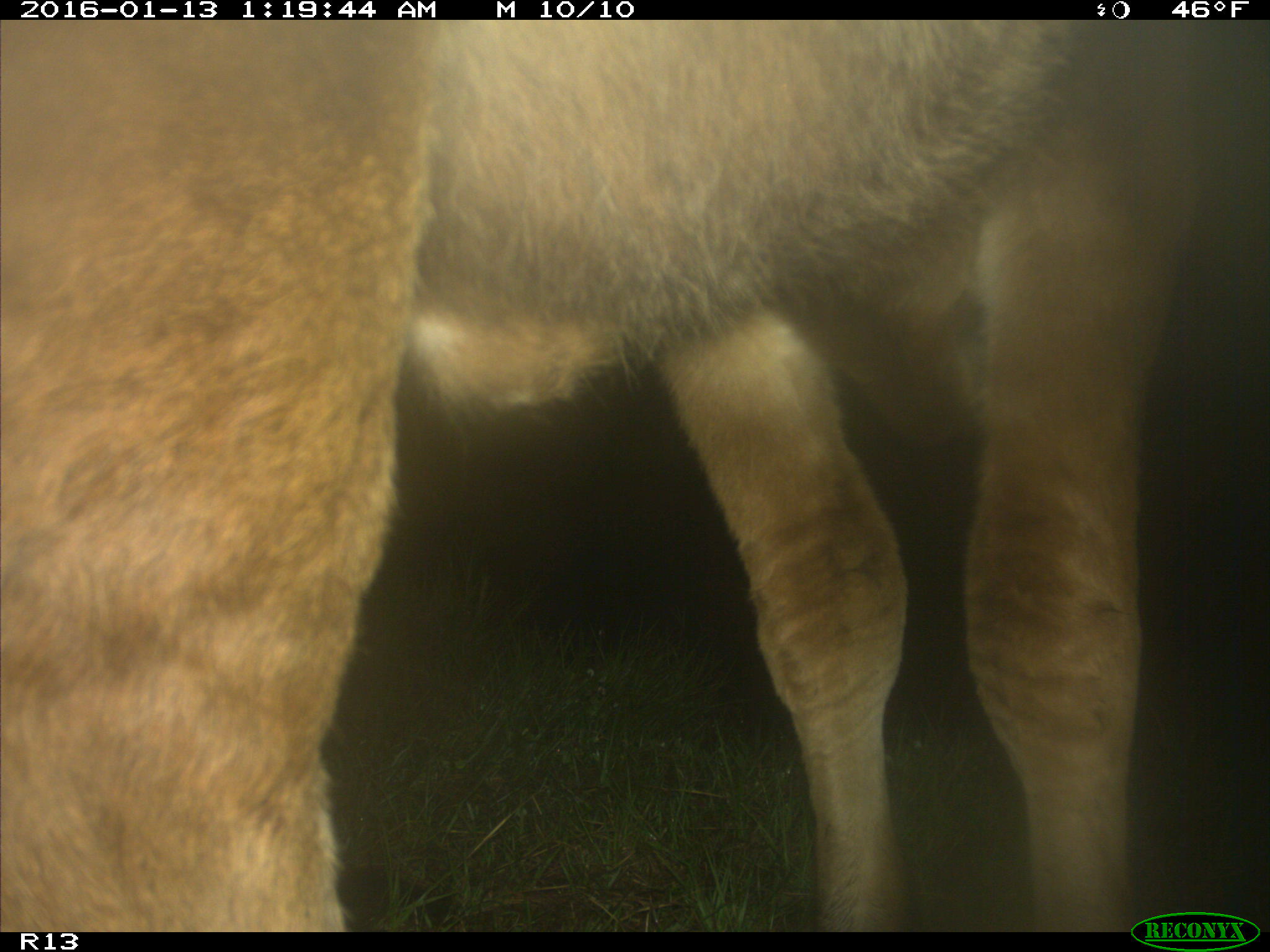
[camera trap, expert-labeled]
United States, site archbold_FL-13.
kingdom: Animalia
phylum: Chordata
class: Mammalia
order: Artiodactyla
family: Bovidae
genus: Bos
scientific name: Bos taurus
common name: domestic cow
Bos taurus (domestic cow).